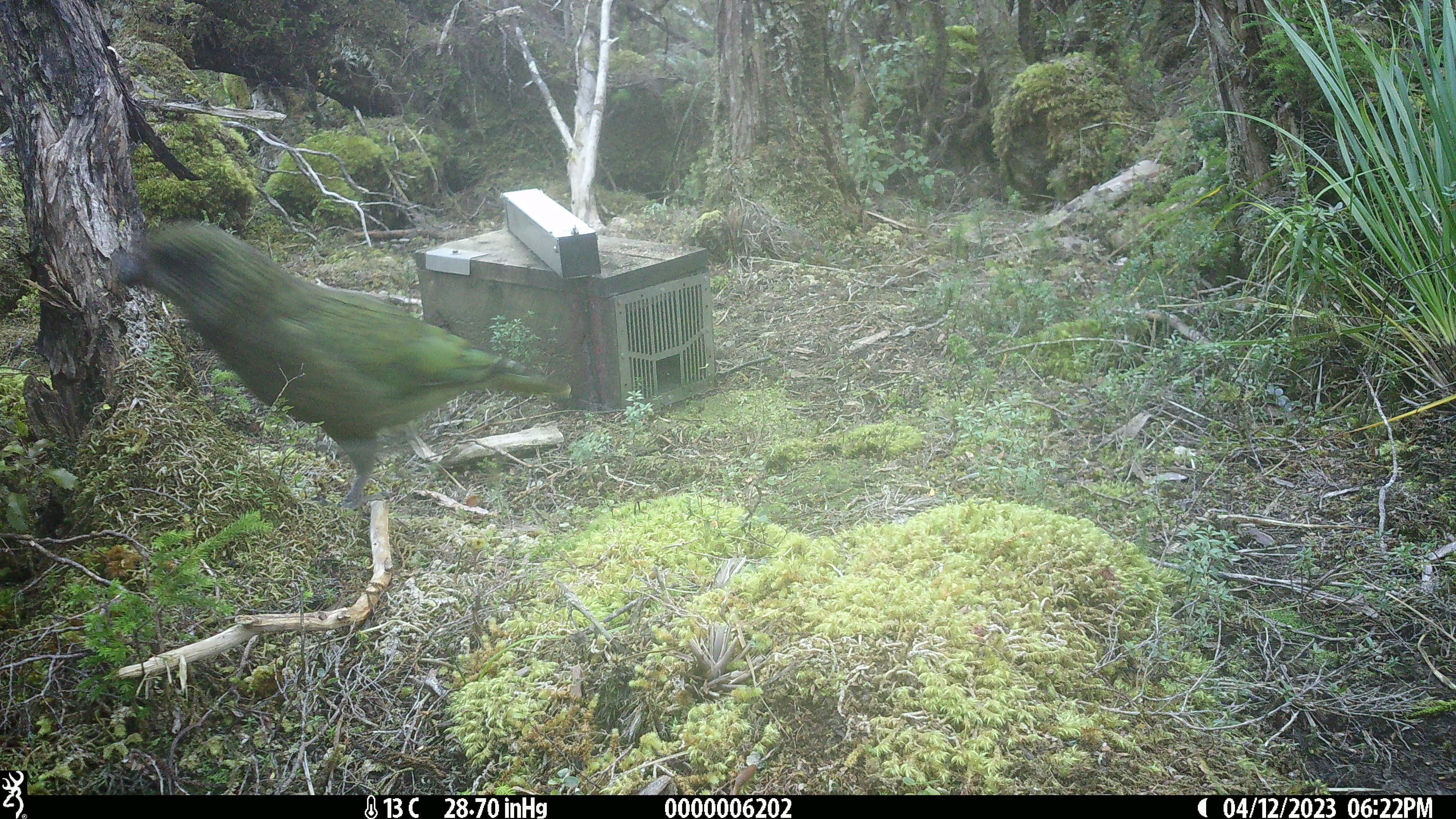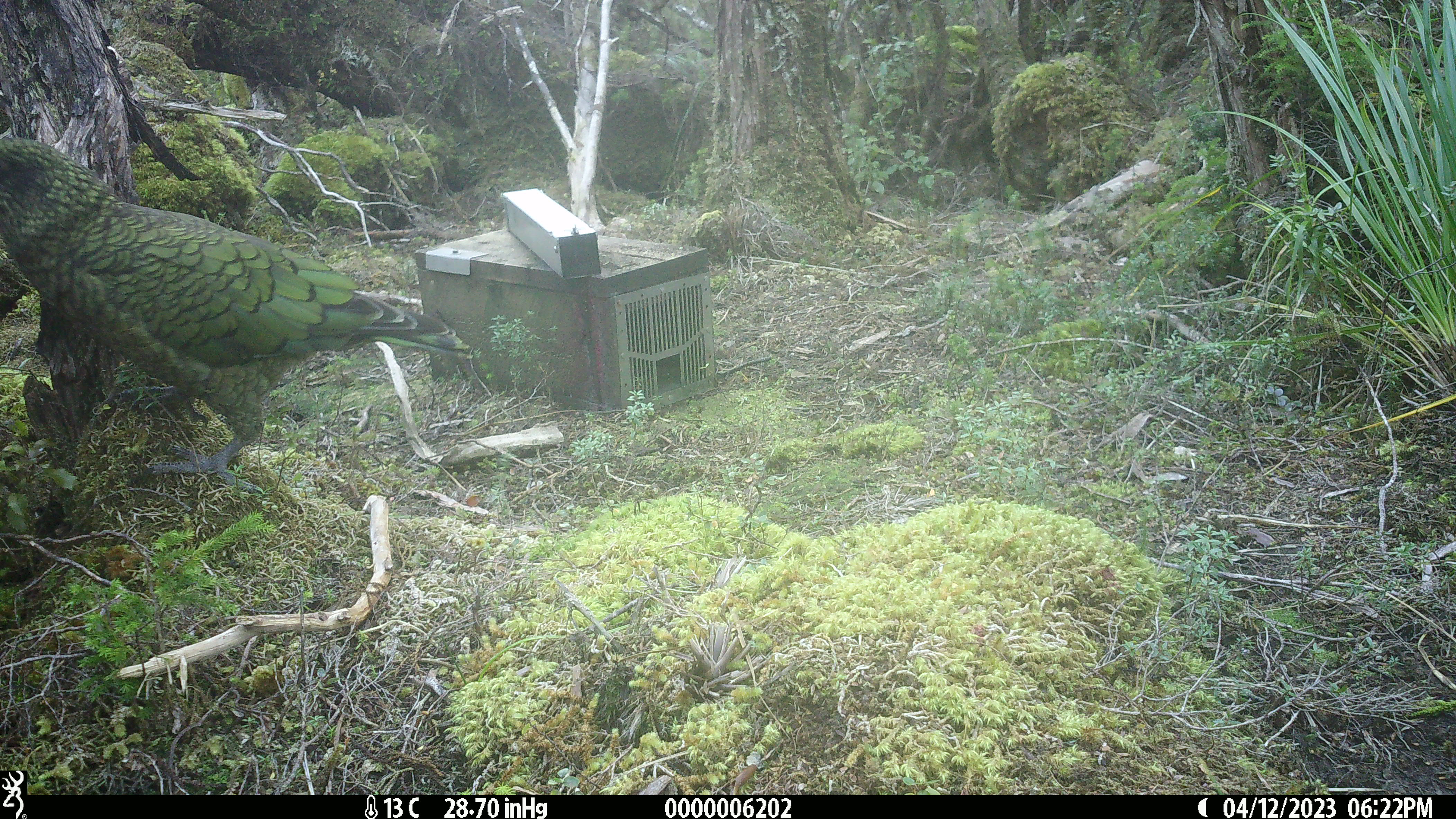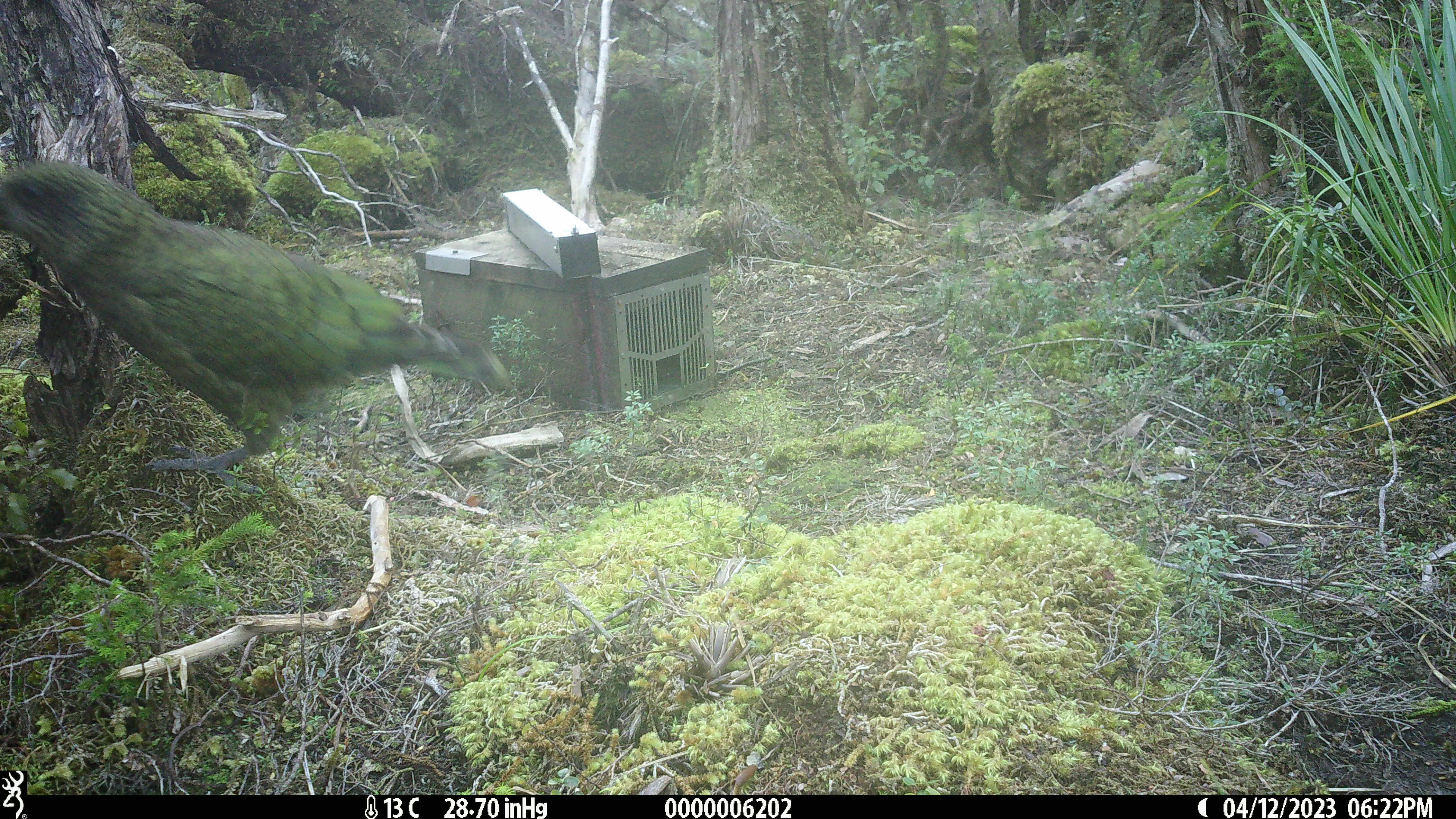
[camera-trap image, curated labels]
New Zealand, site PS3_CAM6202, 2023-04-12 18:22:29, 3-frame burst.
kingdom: Animalia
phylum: Chordata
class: Aves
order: Psittaciformes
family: Strigopidae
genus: Nestor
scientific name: Nestor notabilis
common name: kea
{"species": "kea (Nestor notabilis)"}